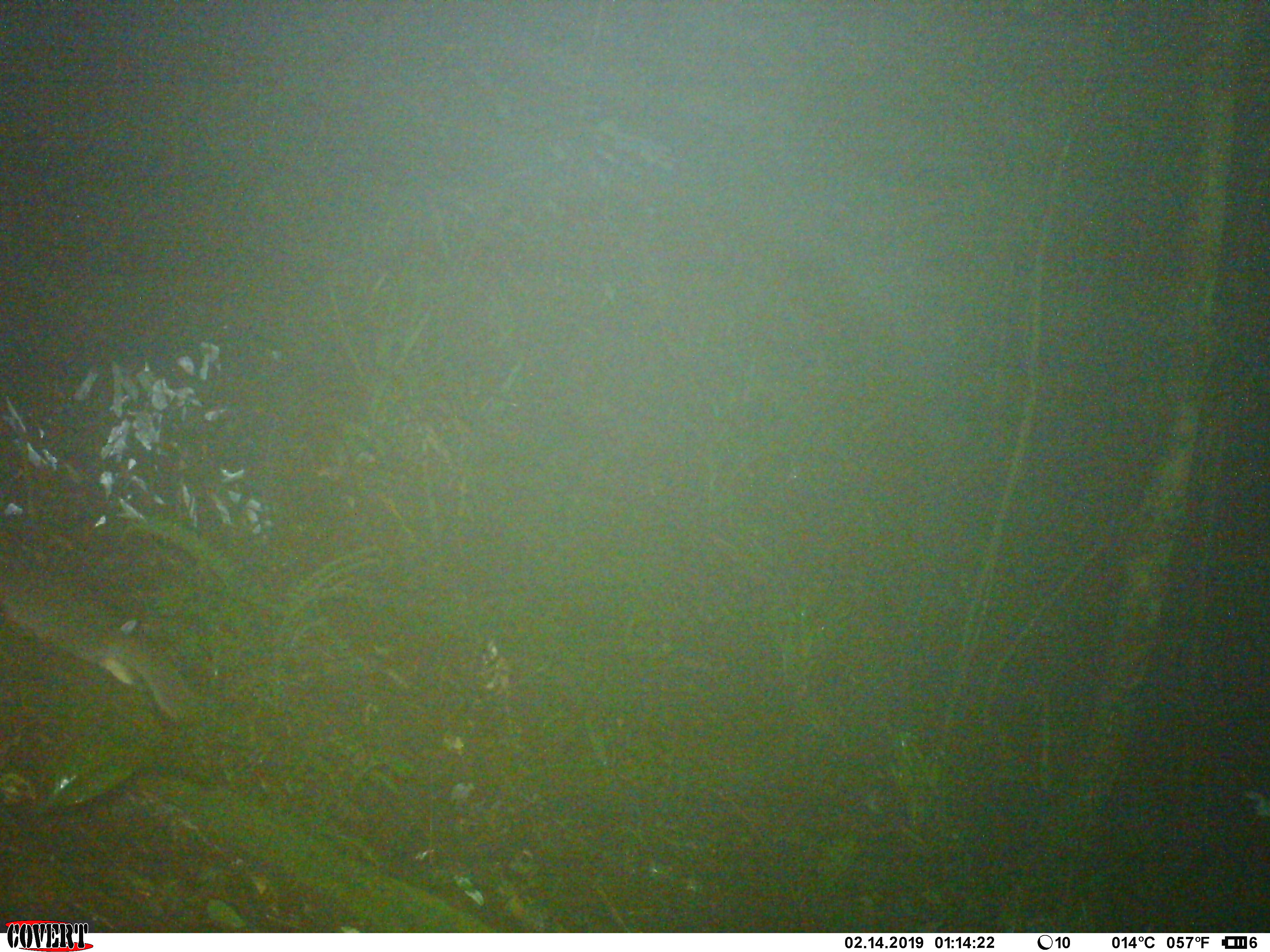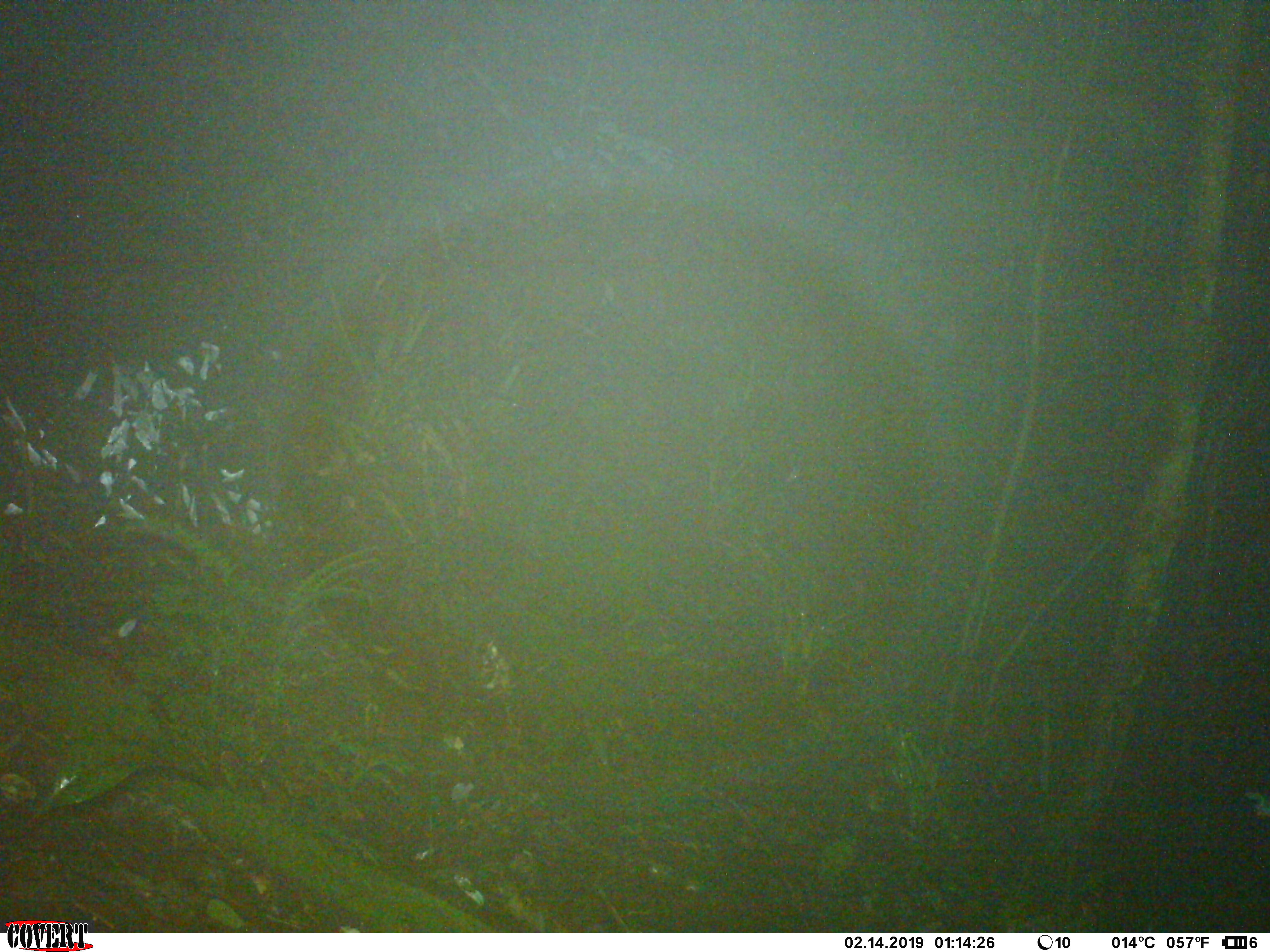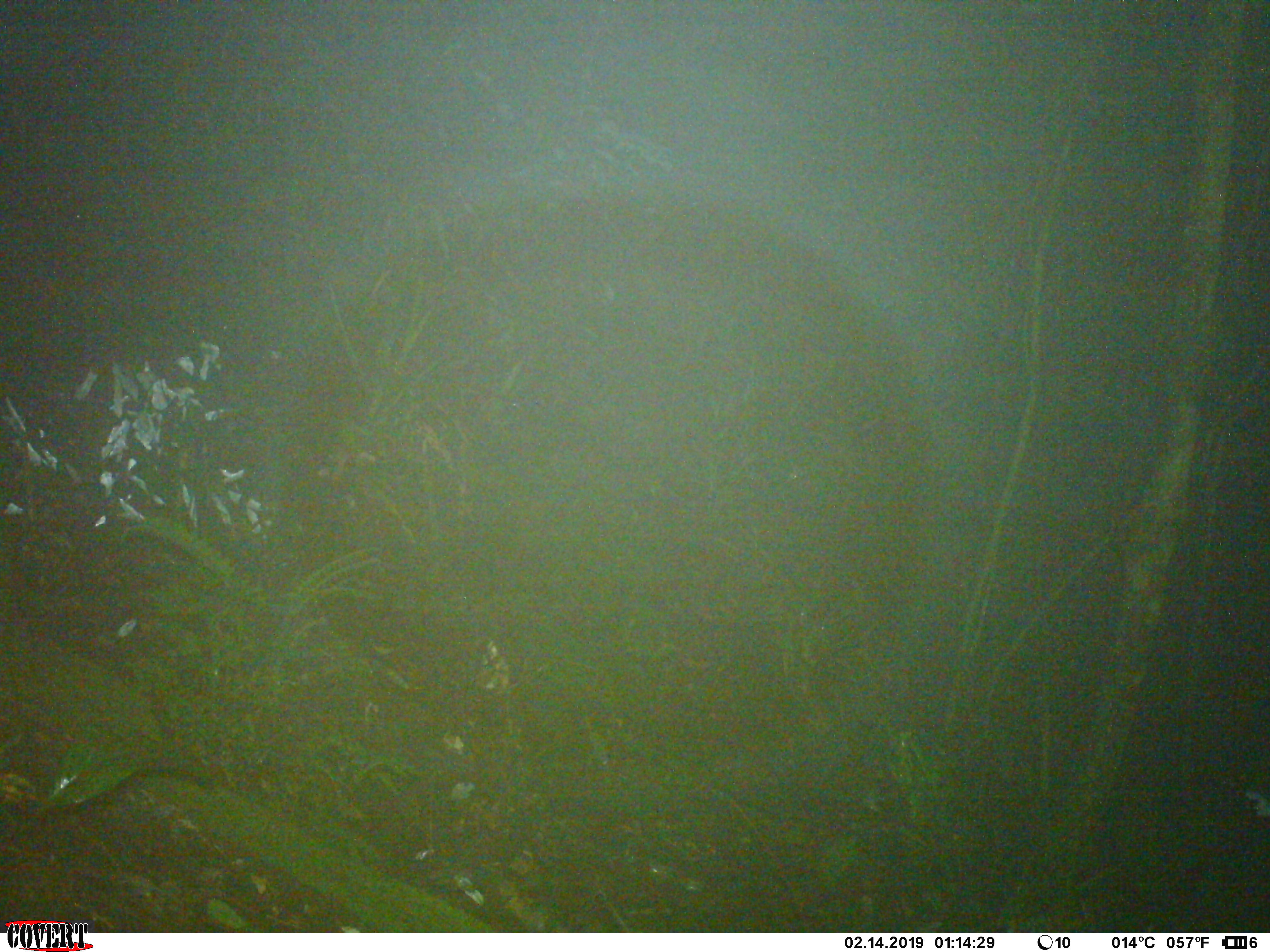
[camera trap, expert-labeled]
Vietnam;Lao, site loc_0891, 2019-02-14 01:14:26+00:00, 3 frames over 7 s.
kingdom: Animalia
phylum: Chordata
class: Mammalia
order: Carnivora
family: Mustelidae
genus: Melogale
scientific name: Melogale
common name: ferret badger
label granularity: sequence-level